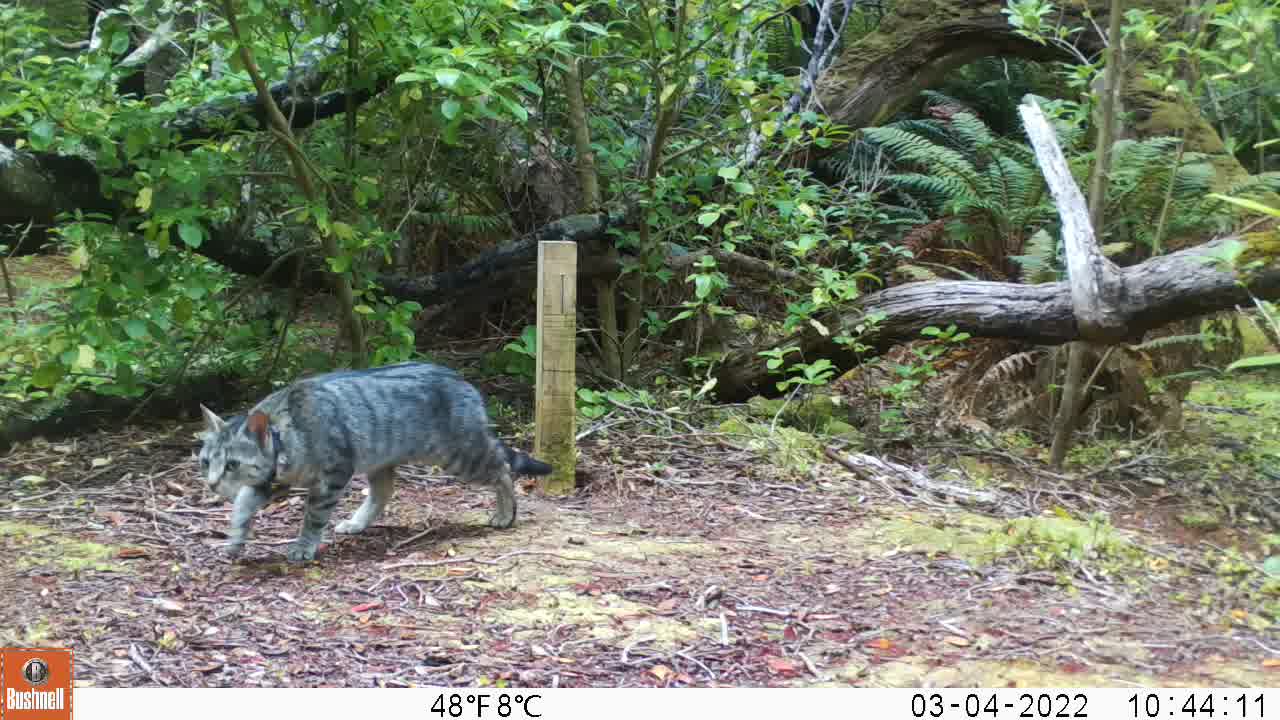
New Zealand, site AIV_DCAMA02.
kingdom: Animalia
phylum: Chordata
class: Mammalia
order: Carnivora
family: Felidae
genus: Felis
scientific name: Felis catus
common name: domestic cat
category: cat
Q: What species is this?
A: Cat (domestic cat) (Felis catus).